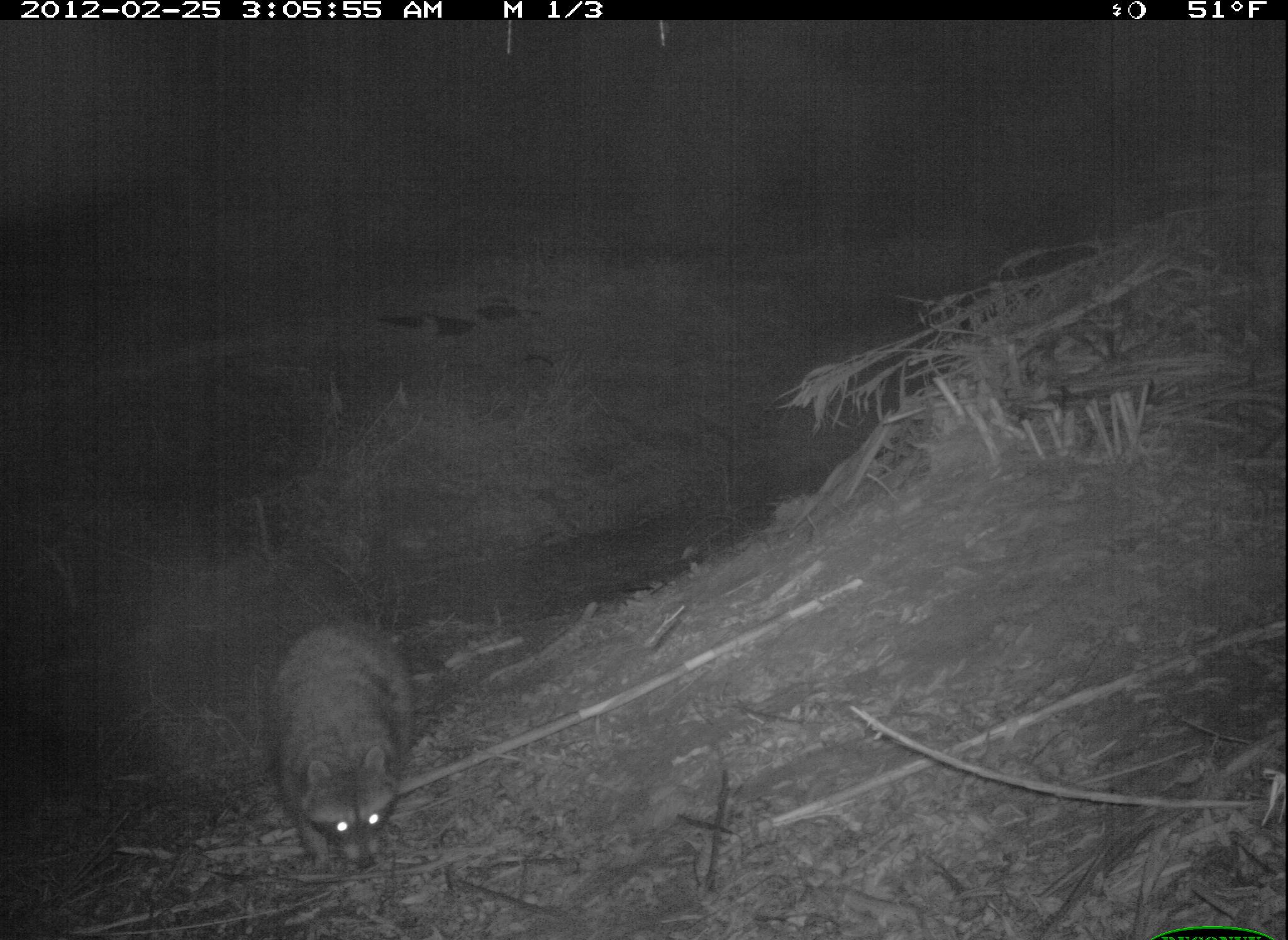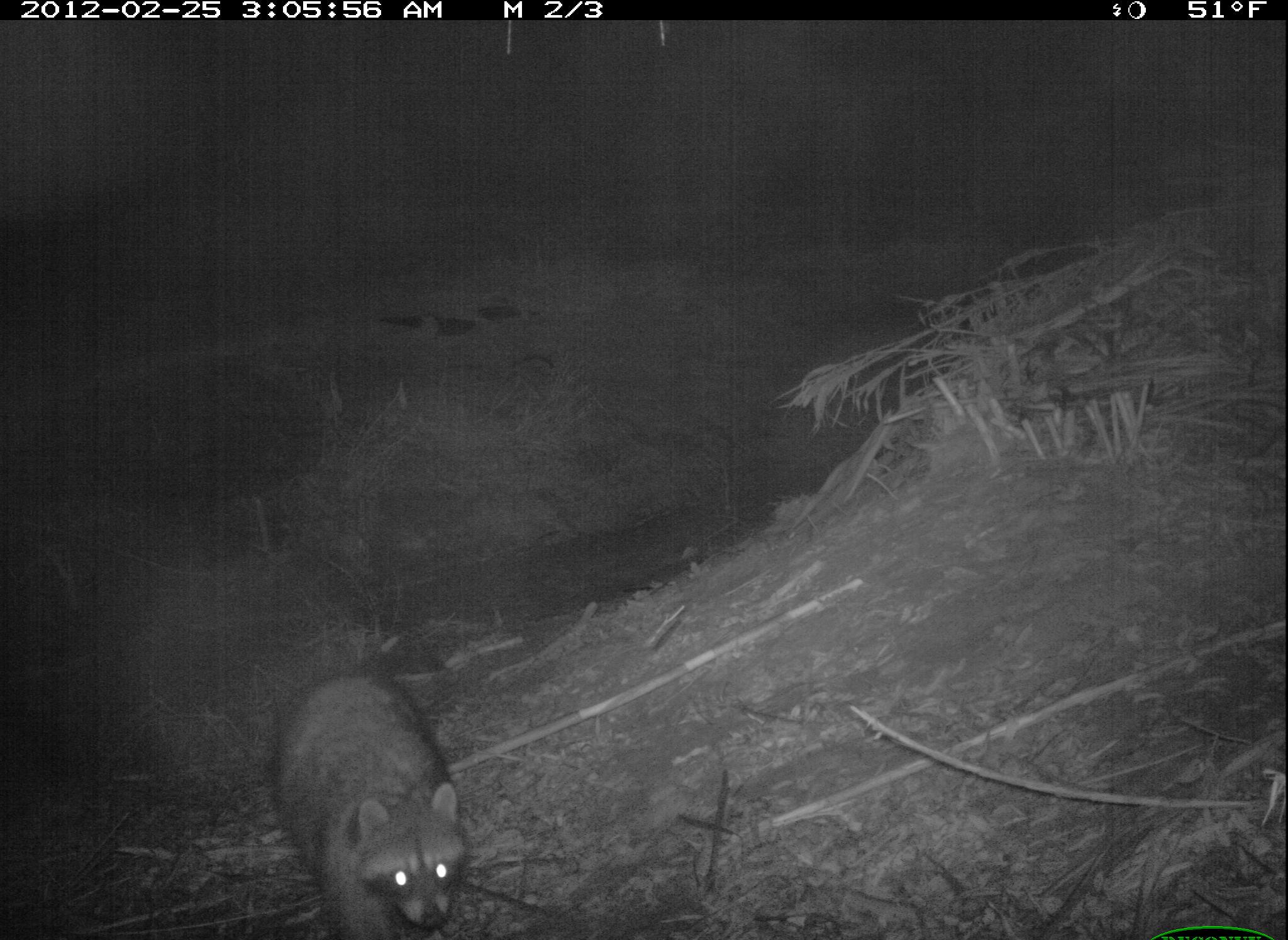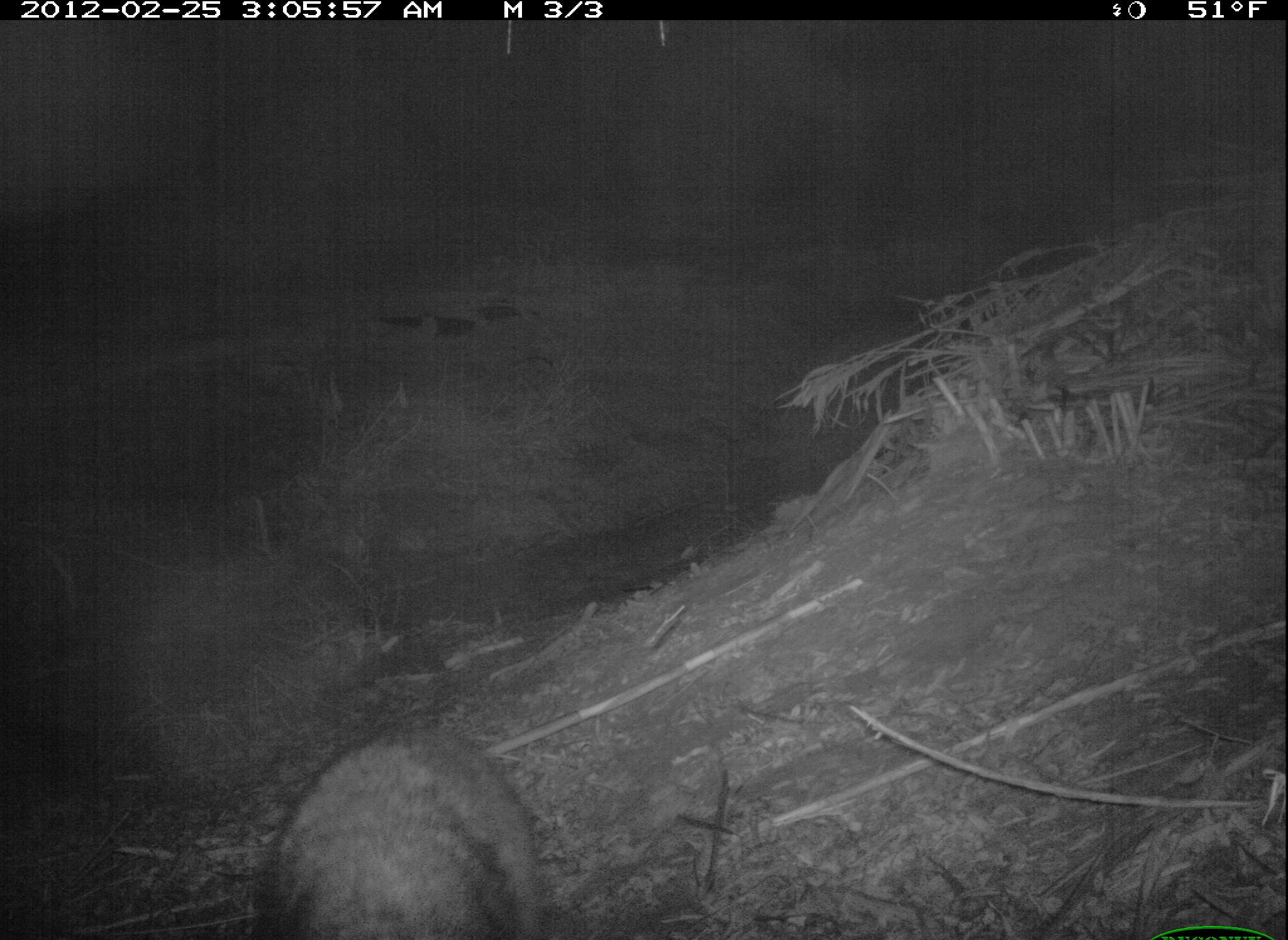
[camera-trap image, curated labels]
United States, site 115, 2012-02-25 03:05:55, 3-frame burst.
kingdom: Animalia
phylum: Chordata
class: Mammalia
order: Carnivora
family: Procyonidae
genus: Procyon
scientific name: Procyon lotor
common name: raccoon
Raccoon (Procyon lotor).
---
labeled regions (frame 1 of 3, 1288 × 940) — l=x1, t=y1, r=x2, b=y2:
raccoon: l=256, t=610, r=431, b=883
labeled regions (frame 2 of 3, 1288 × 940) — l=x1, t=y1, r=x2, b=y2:
raccoon: l=254, t=664, r=478, b=940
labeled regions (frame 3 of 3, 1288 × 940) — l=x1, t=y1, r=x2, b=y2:
raccoon: l=246, t=717, r=568, b=940